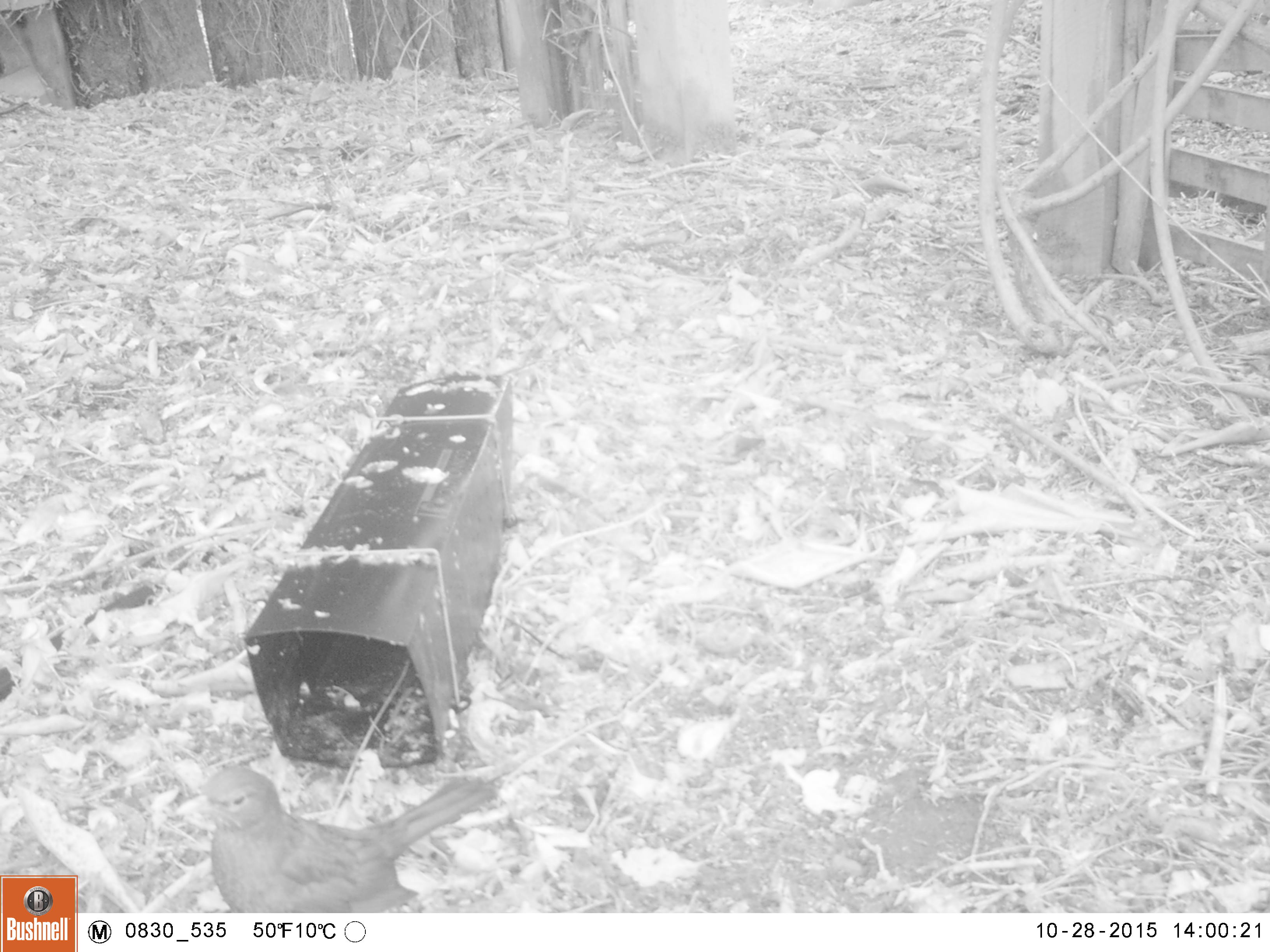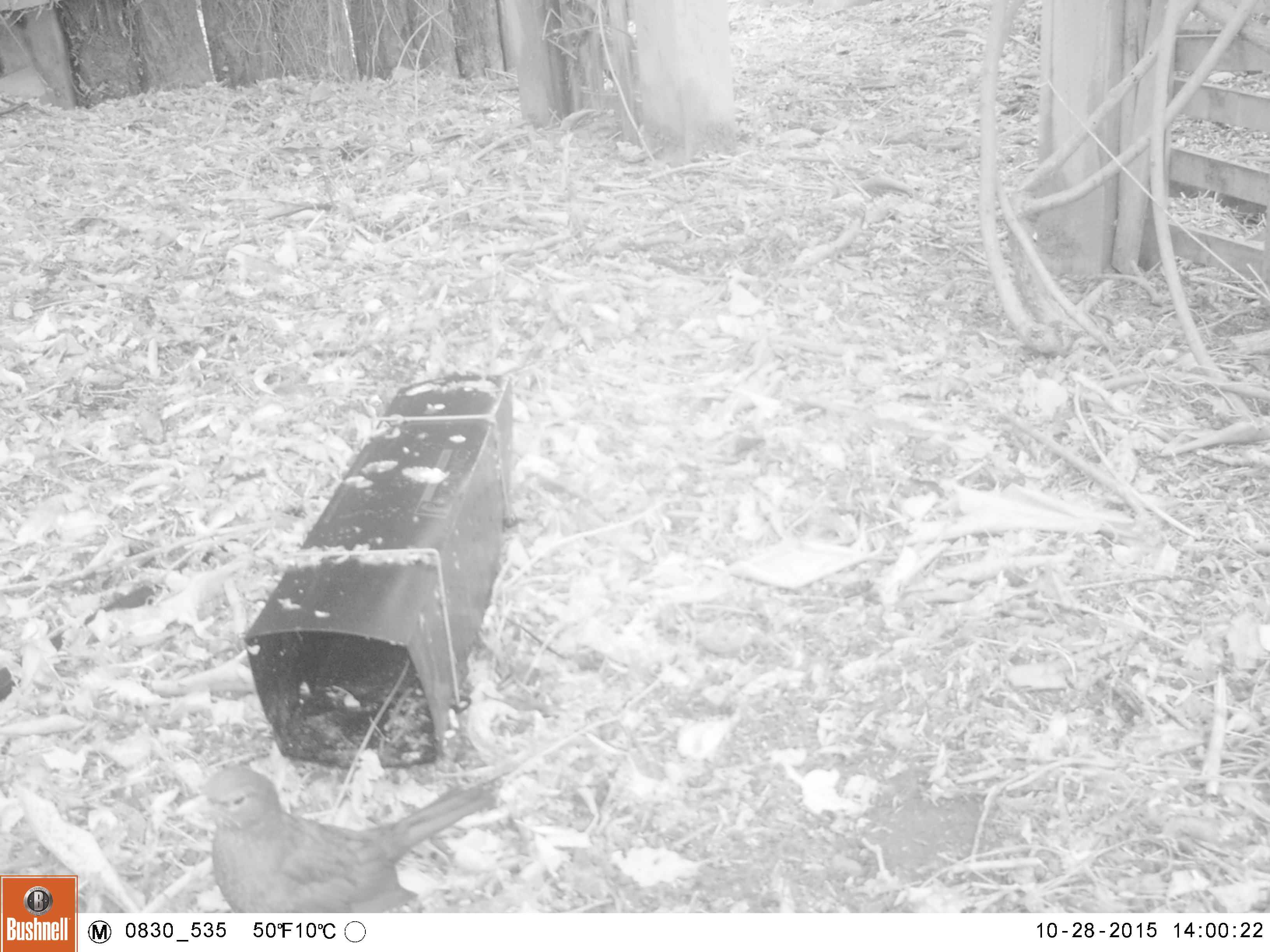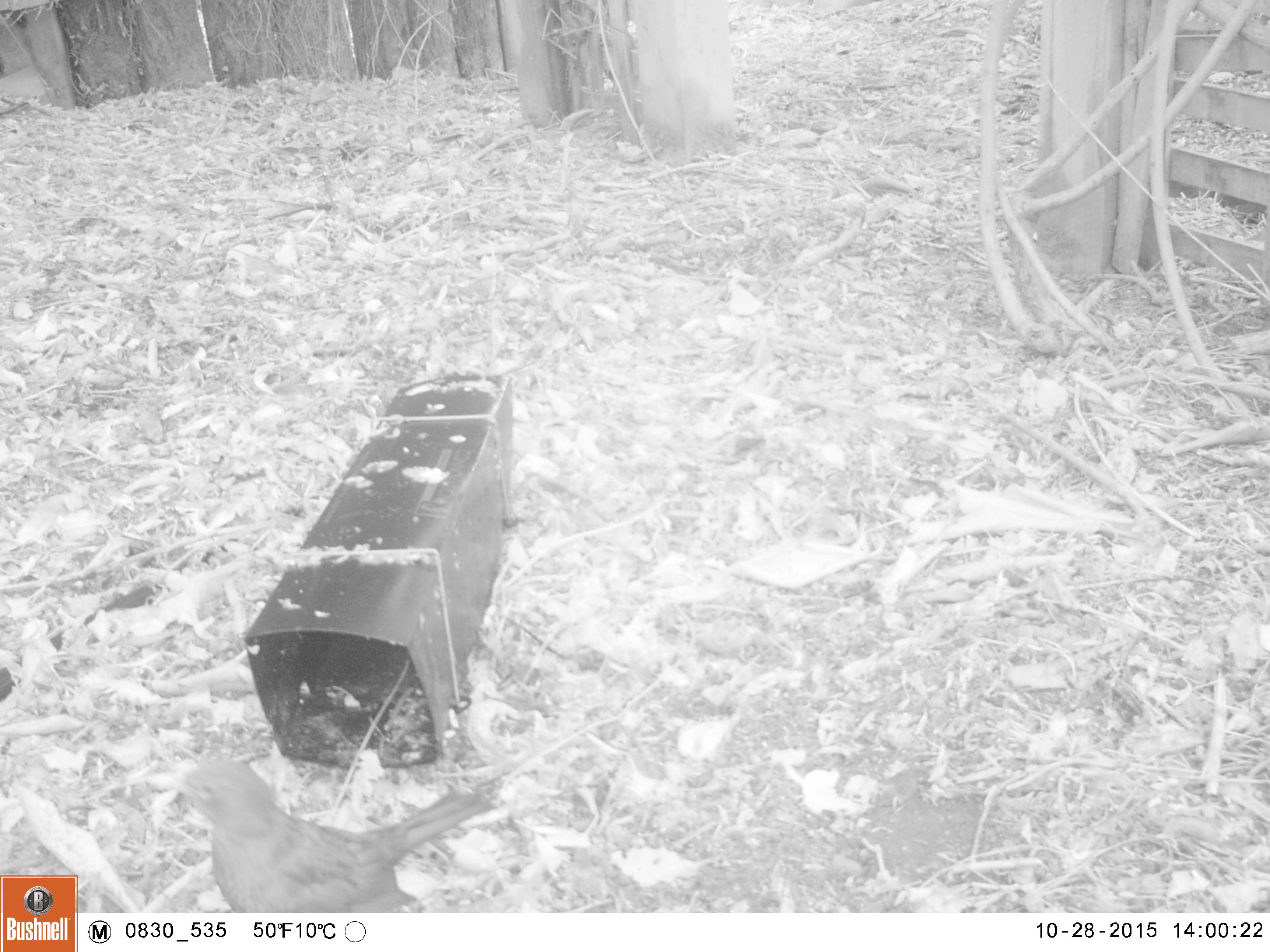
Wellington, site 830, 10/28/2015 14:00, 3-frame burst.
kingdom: Animalia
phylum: Chordata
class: Aves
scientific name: Aves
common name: bird